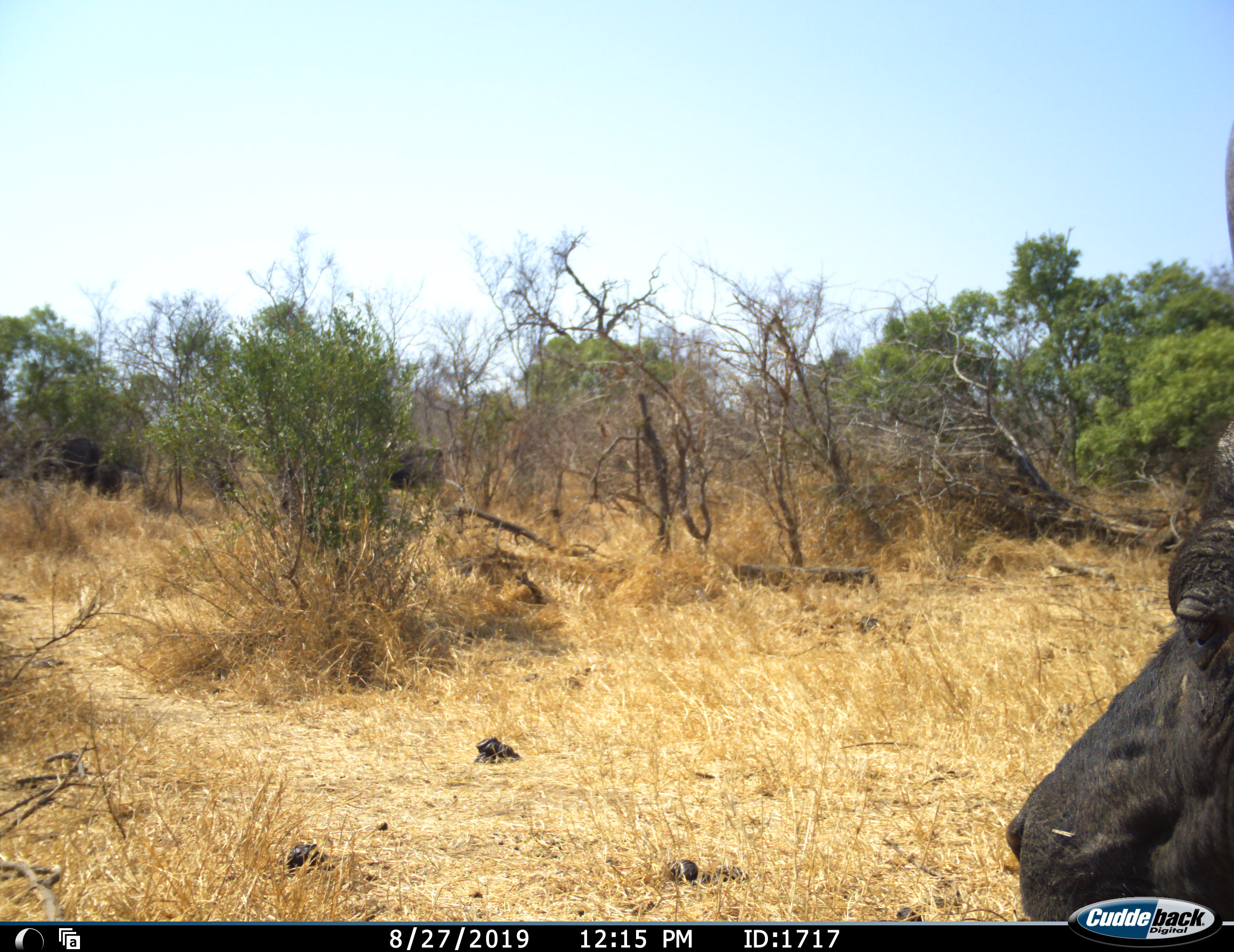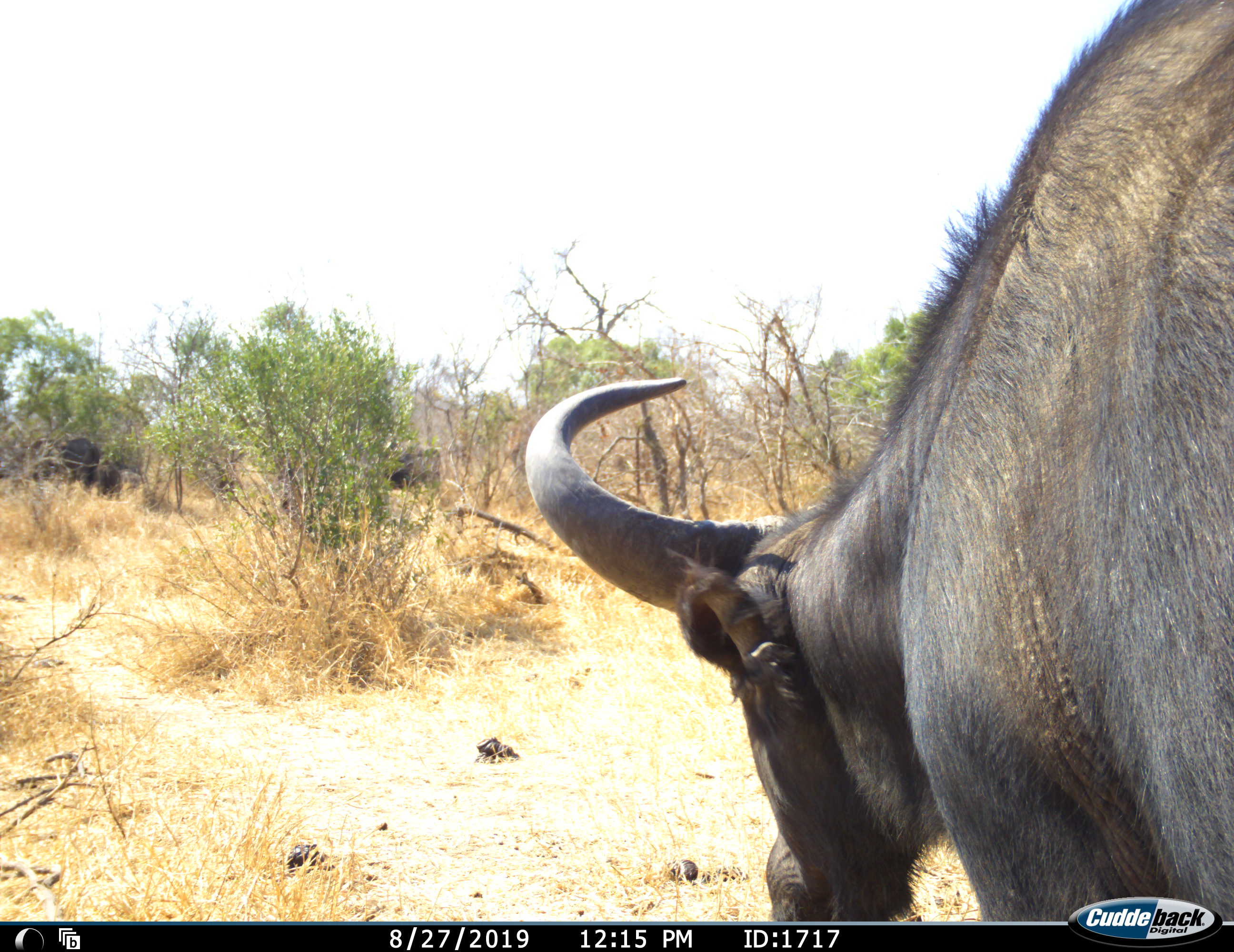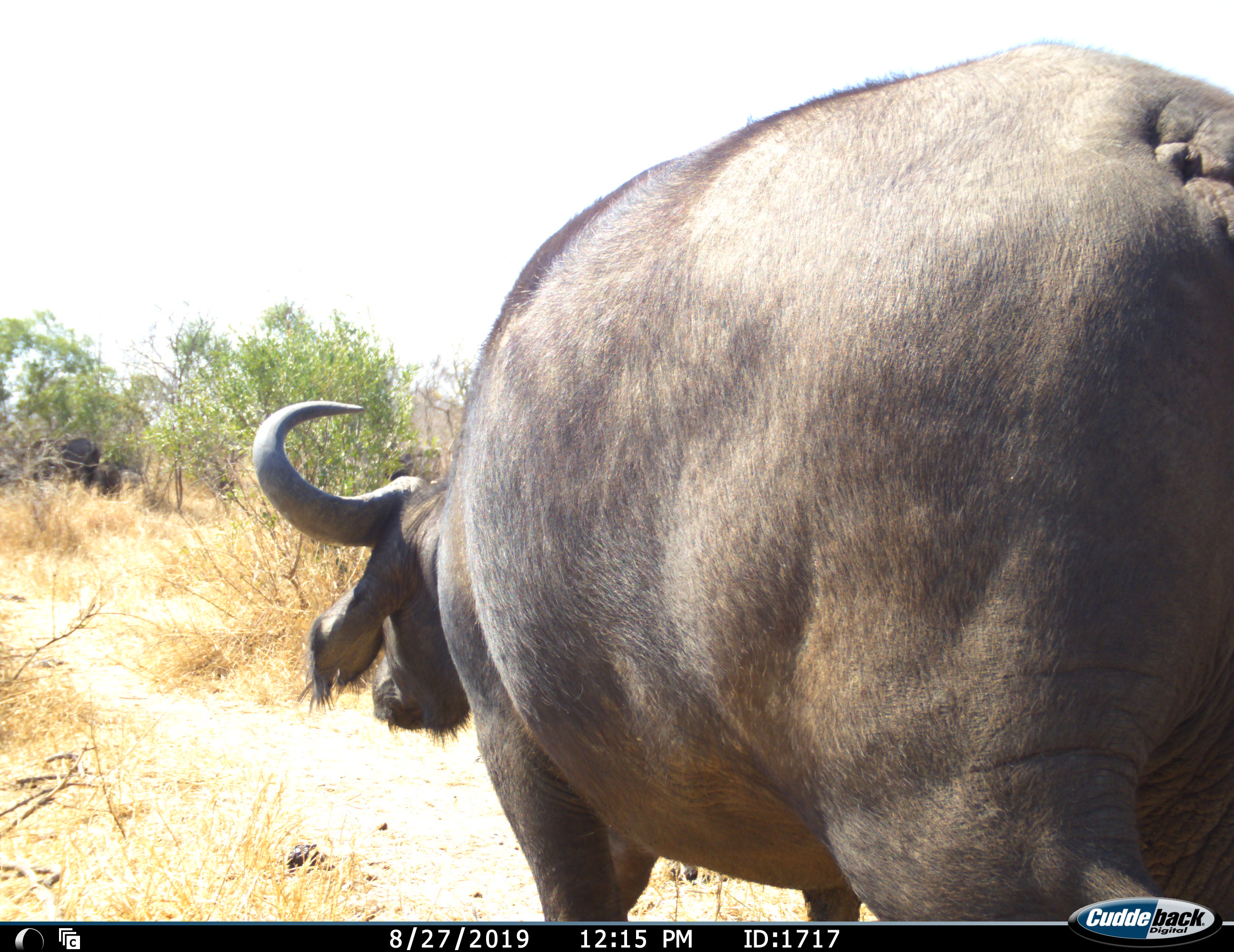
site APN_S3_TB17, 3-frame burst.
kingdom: Animalia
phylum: Chordata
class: Mammalia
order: Artiodactyla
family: Bovidae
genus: Syncerus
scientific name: Syncerus caffer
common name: african buffalo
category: buffalo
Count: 1.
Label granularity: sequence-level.